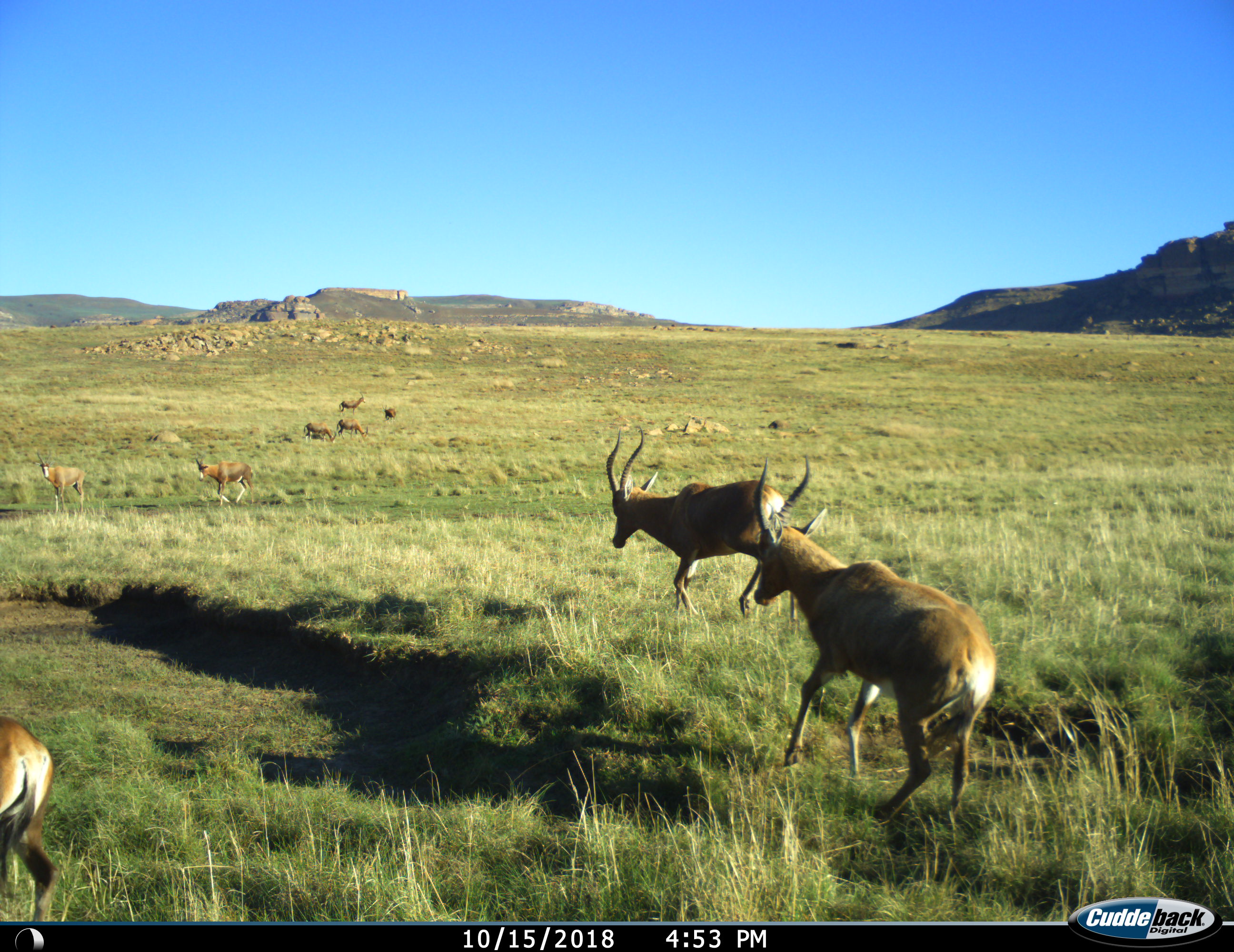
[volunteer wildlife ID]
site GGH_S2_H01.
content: unidentified animal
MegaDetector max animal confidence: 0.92